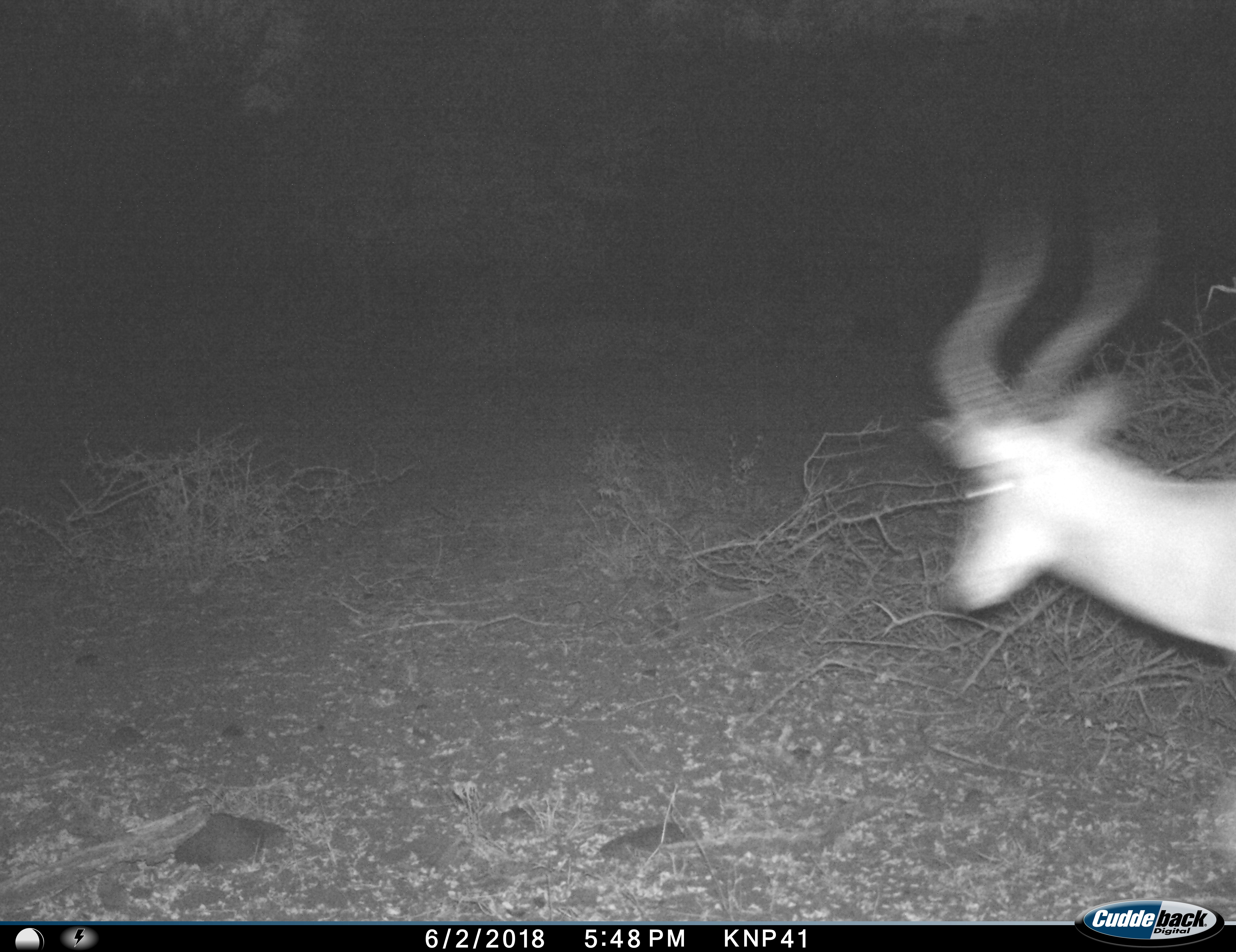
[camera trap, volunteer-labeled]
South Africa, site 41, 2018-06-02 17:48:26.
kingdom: Animalia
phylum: Chordata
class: Mammalia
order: Artiodactyla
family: Bovidae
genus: Aepyceros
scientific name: Aepyceros melampus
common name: impala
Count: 1.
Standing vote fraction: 20%.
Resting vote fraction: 0%.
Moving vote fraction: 80%.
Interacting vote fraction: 0%.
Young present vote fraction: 0%.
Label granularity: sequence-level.